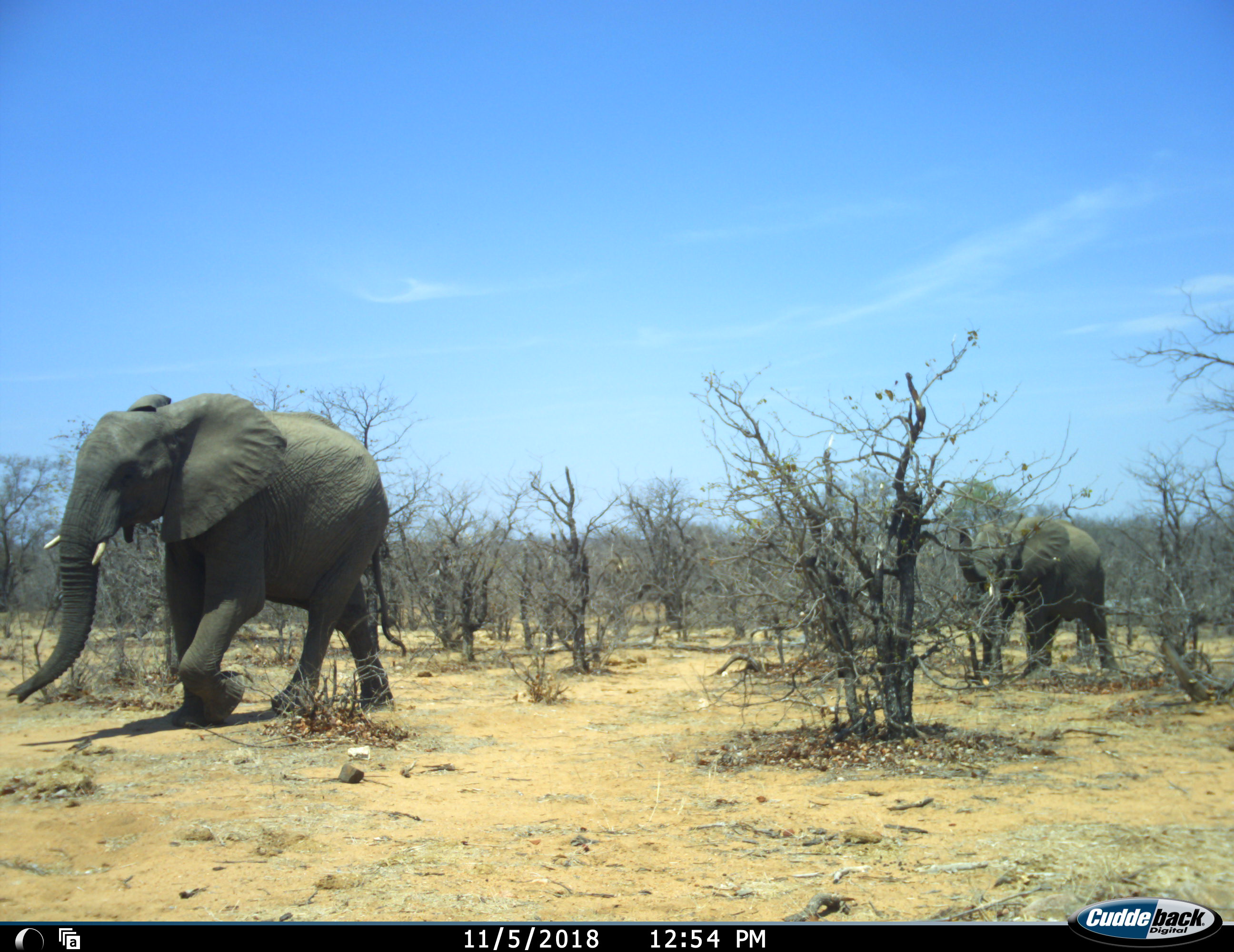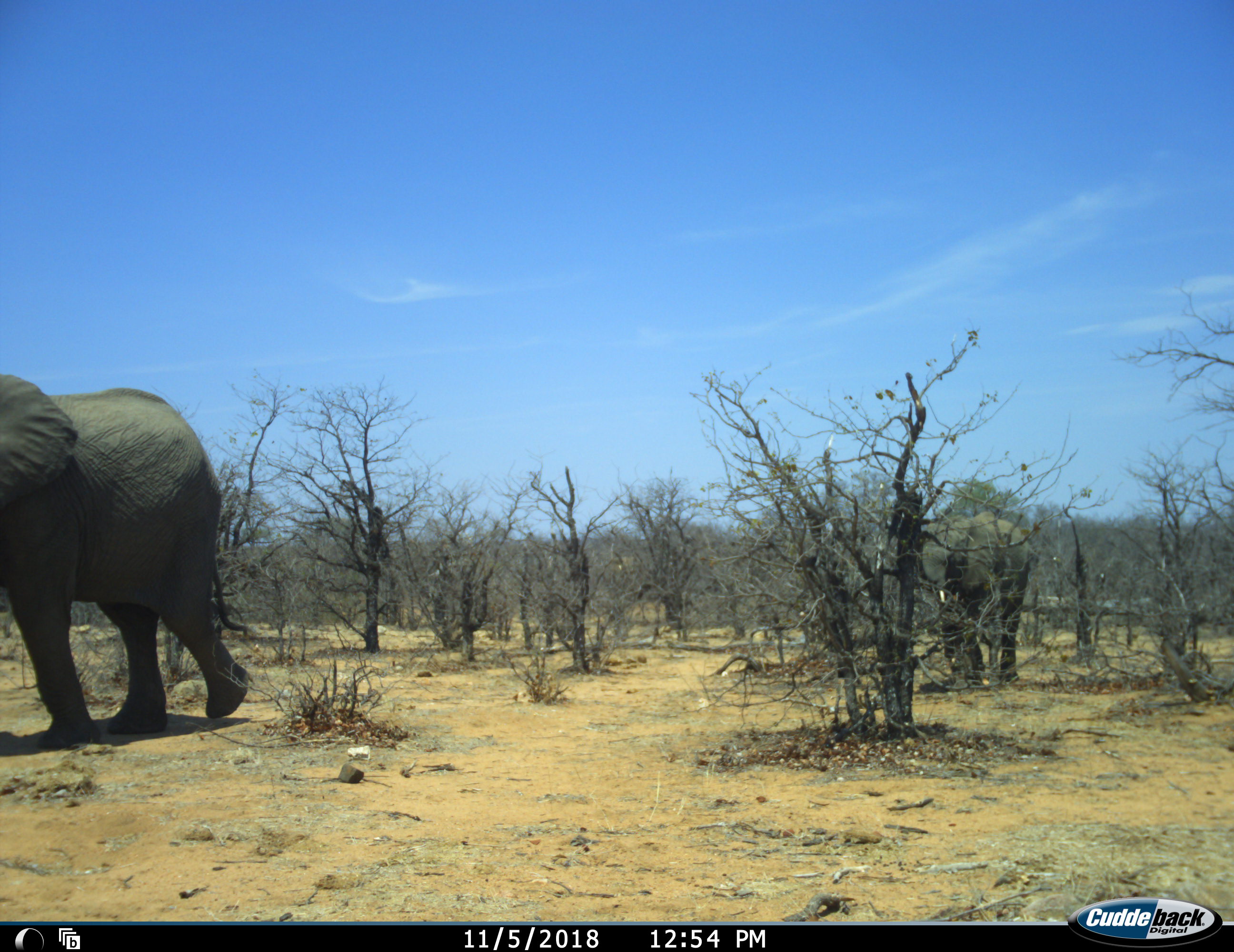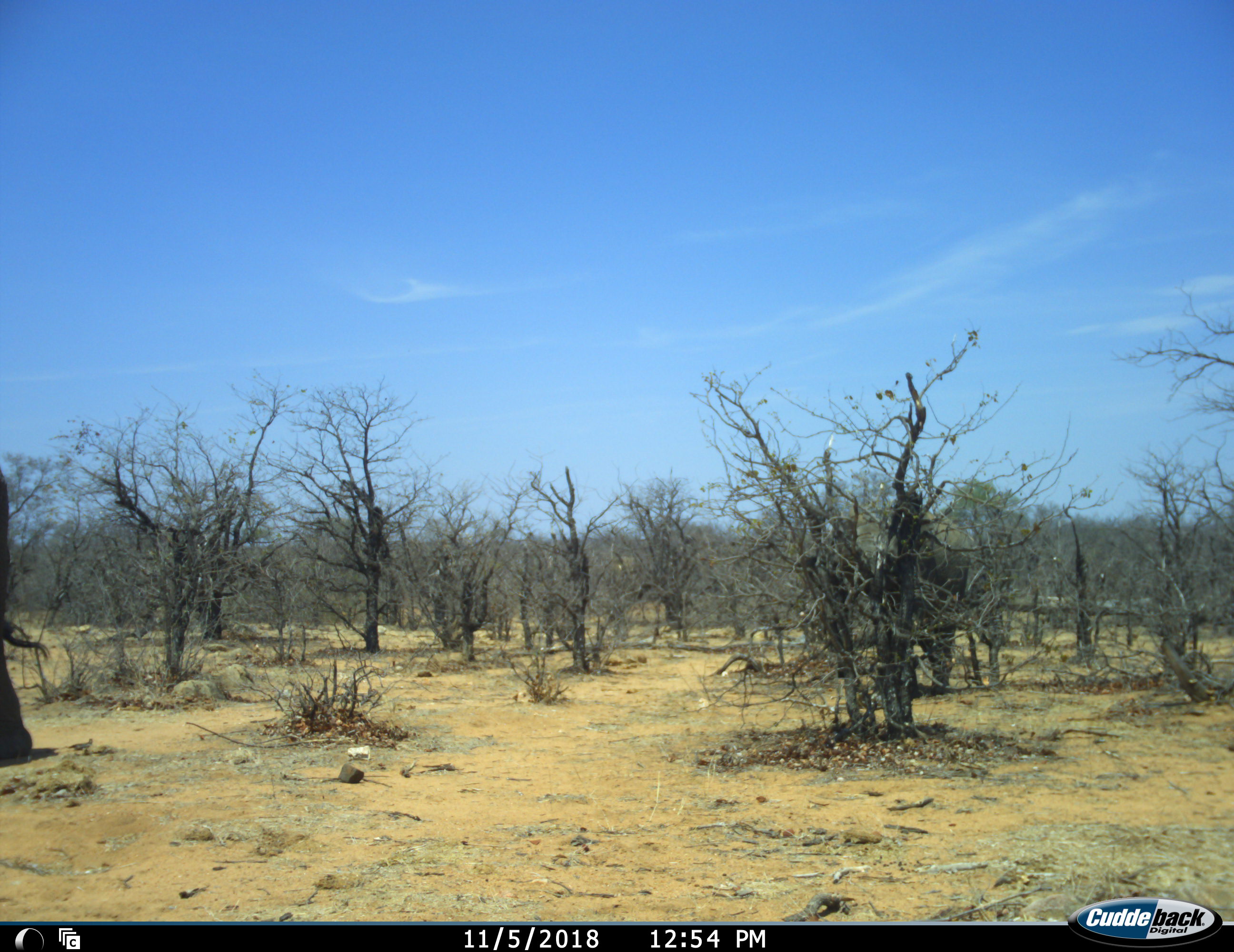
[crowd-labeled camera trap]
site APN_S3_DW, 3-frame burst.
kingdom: Animalia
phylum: Chordata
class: Mammalia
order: Proboscidea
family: Elephantidae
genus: Loxodonta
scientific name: Loxodonta africana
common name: african bush elephant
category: elephant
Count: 2.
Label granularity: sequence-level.